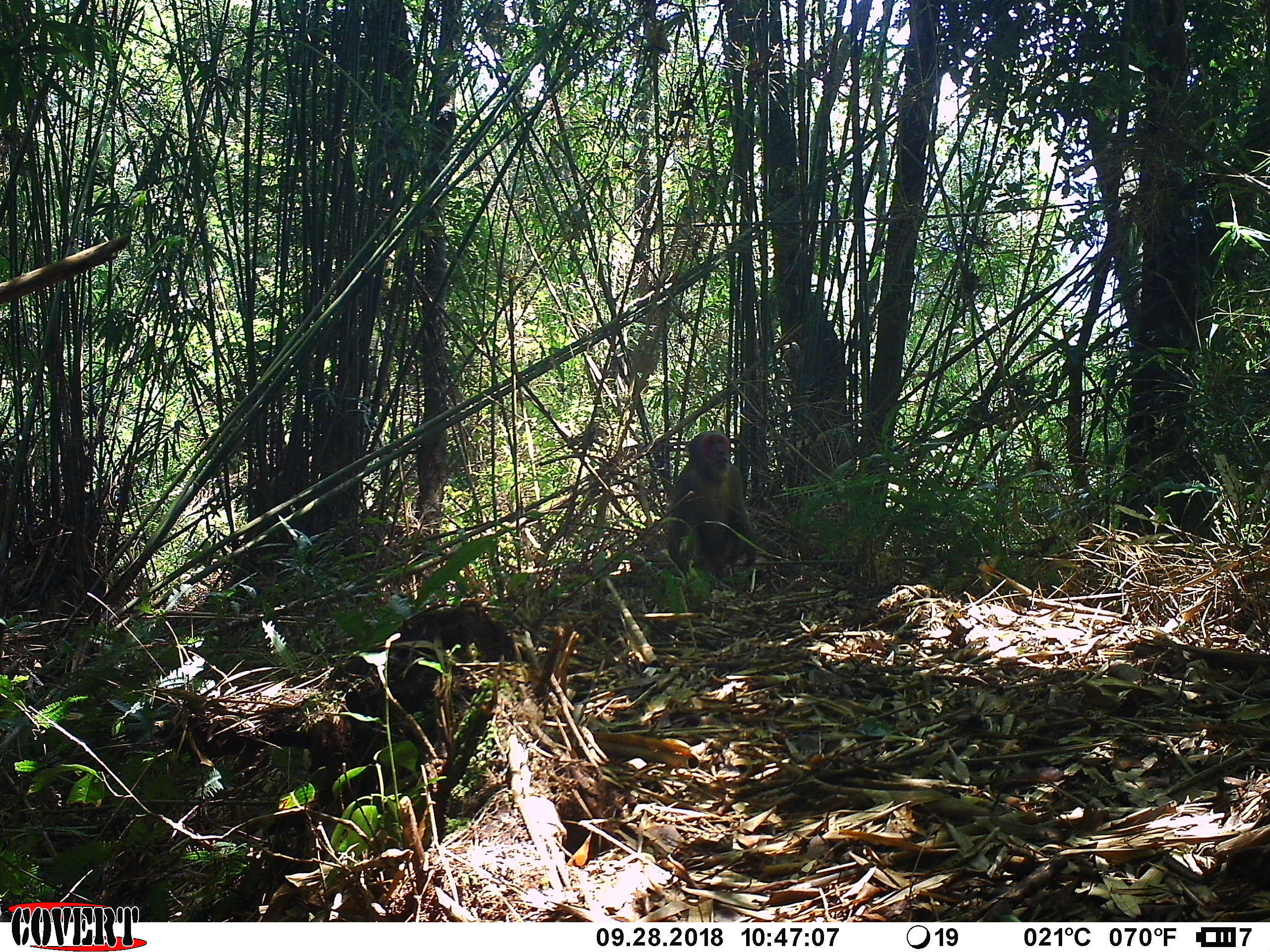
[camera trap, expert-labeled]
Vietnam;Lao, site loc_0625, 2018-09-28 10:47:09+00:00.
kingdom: Animalia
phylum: Chordata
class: Mammalia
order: Primates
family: Cercopithecidae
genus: Macaca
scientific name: Macaca arctoides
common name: stump-tailed macaque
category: stump tailed macaque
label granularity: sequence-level